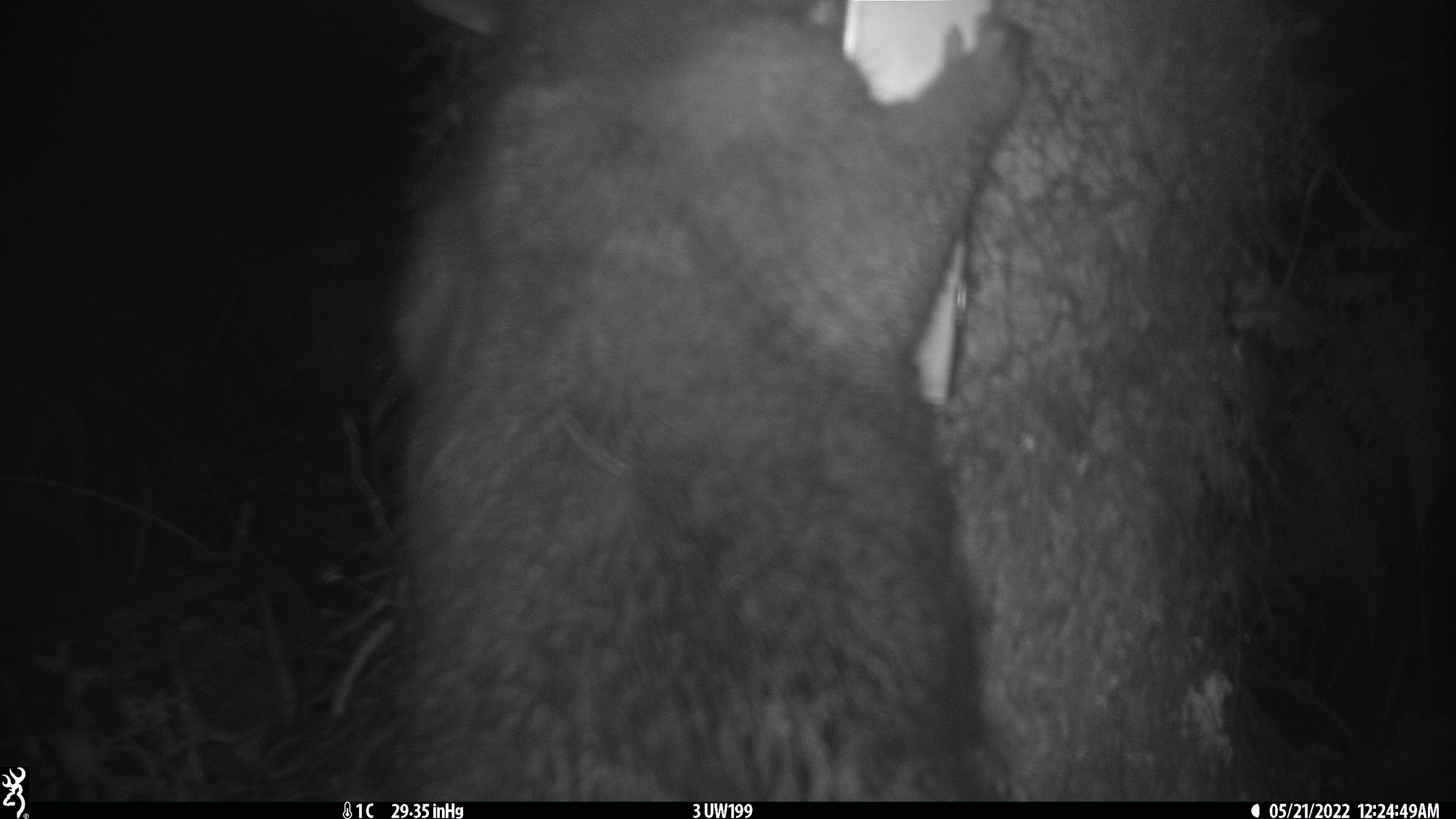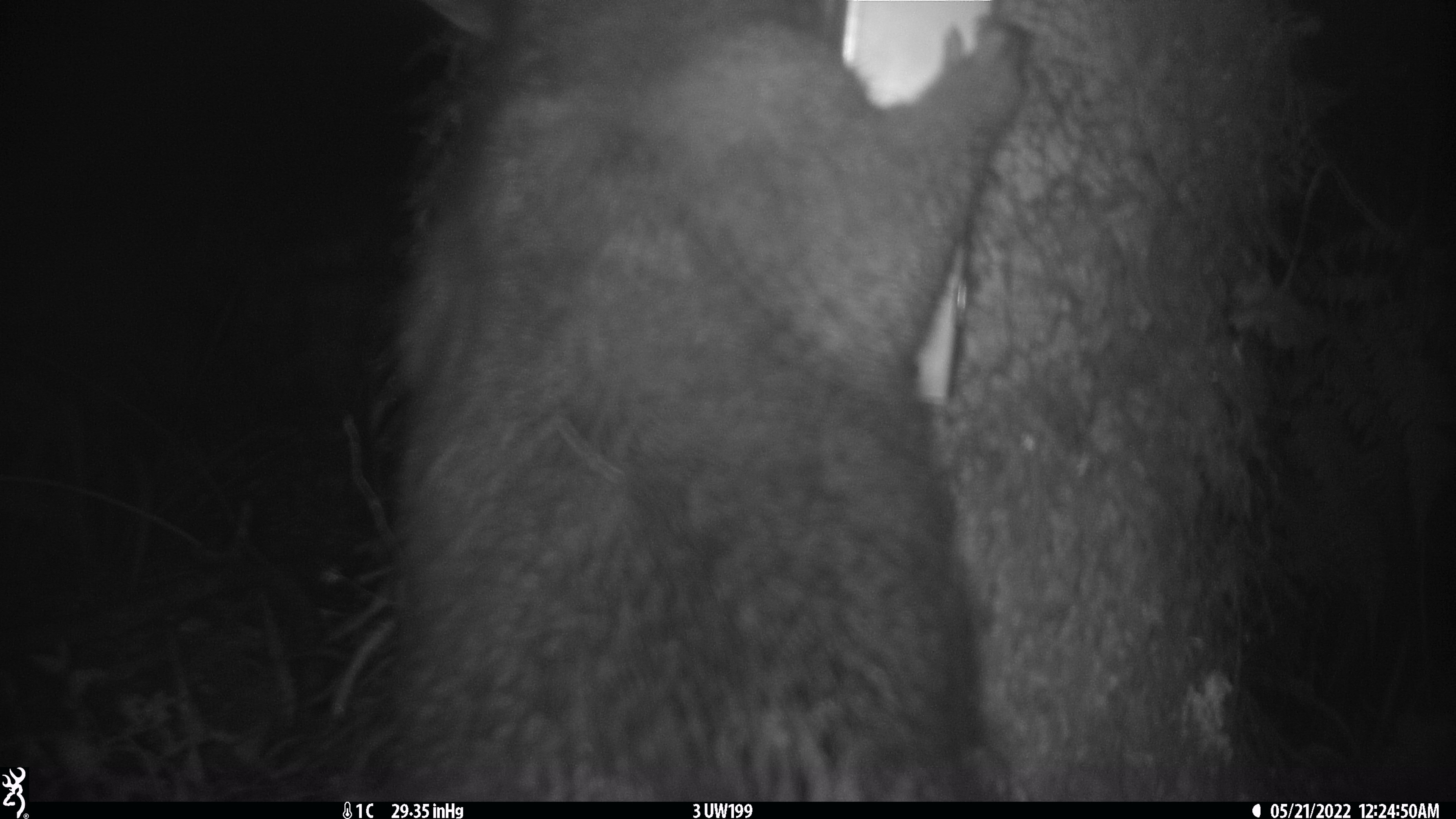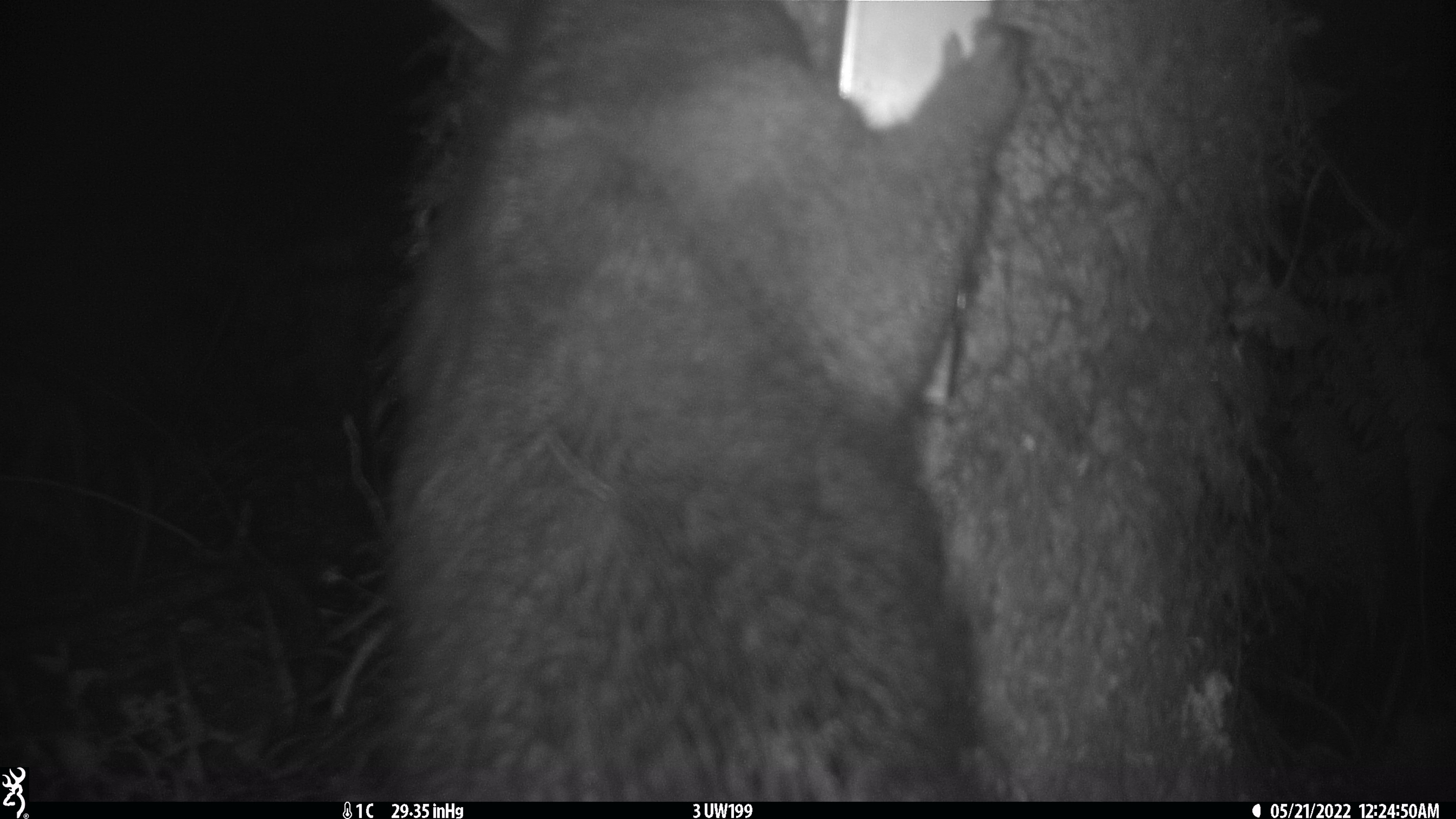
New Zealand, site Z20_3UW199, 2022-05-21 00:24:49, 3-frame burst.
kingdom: Animalia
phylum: Chordata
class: Mammalia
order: Diprotodontia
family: Phalangeridae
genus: Trichosurus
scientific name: Trichosurus vulpecula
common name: common brushtail possum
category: possum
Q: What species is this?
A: Possum (common brushtail possum) (Trichosurus vulpecula).